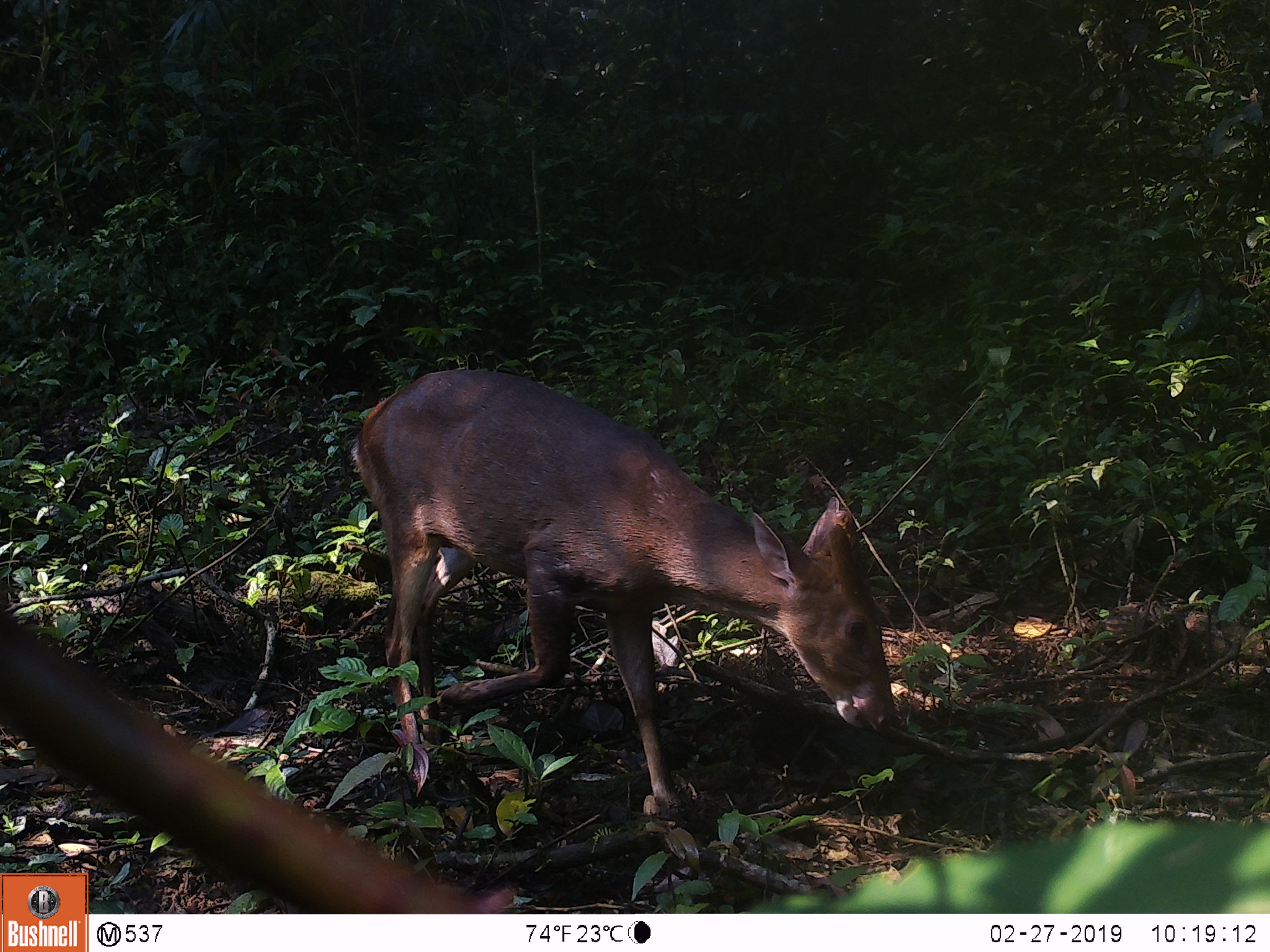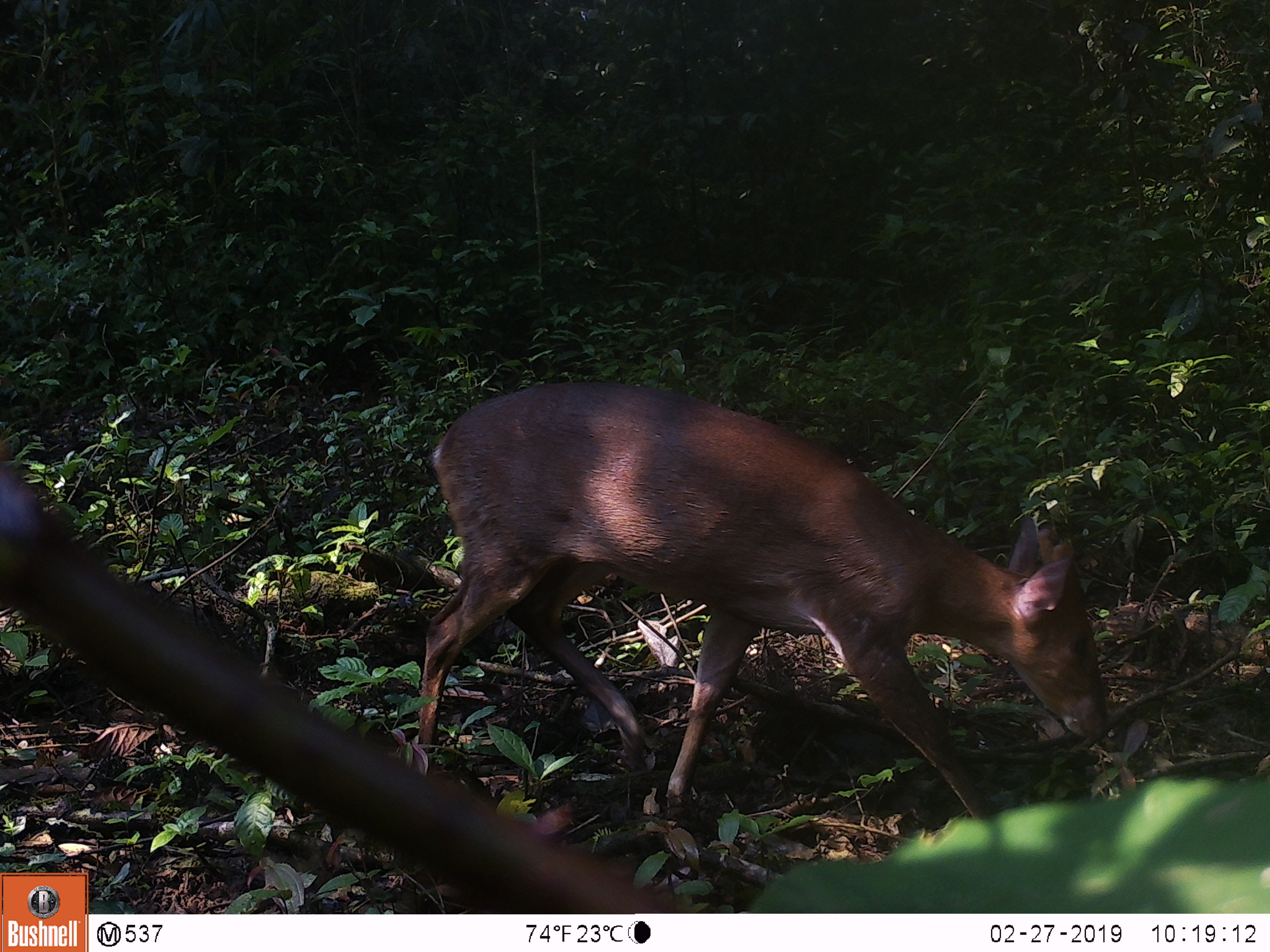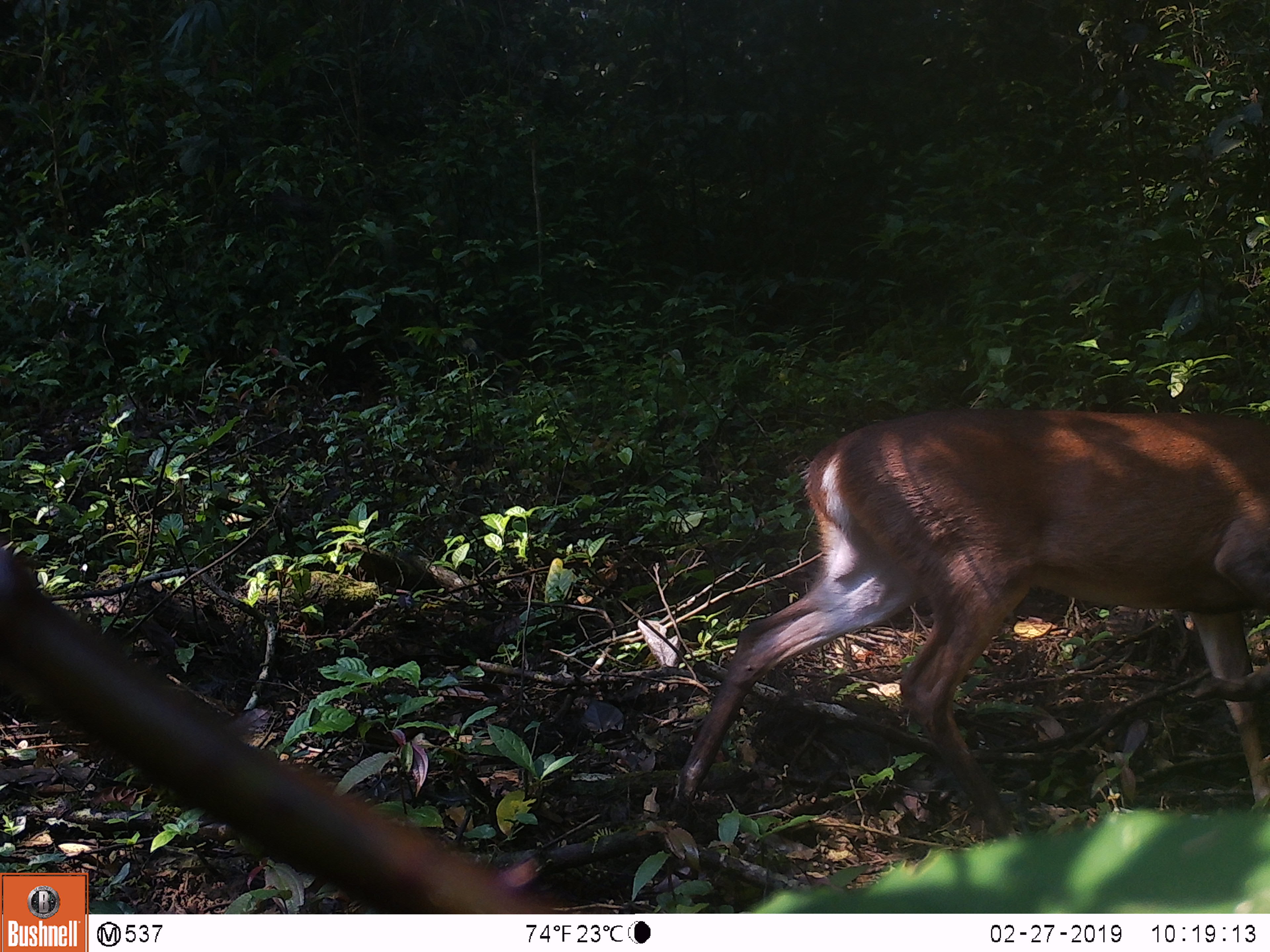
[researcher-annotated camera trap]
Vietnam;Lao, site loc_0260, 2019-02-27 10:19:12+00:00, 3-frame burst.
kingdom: Animalia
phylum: Chordata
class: Mammalia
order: Artiodactyla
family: Cervidae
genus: Muntiacus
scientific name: Muntiacus vuquangensis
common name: large-antlered muntjac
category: large antlered muntjac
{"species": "large antlered muntjac (large-antlered muntjac) (Muntiacus vuquangensis)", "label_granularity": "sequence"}